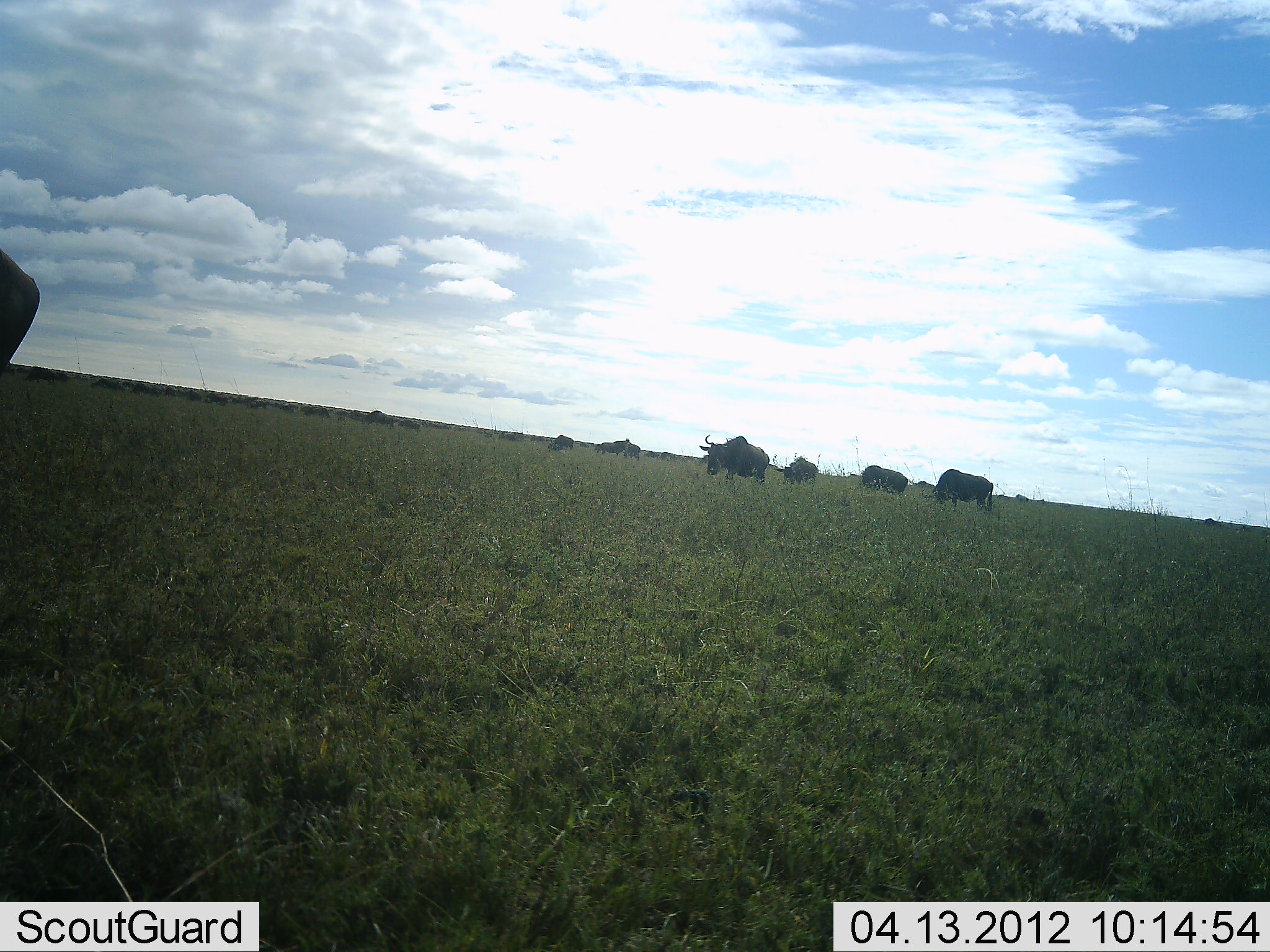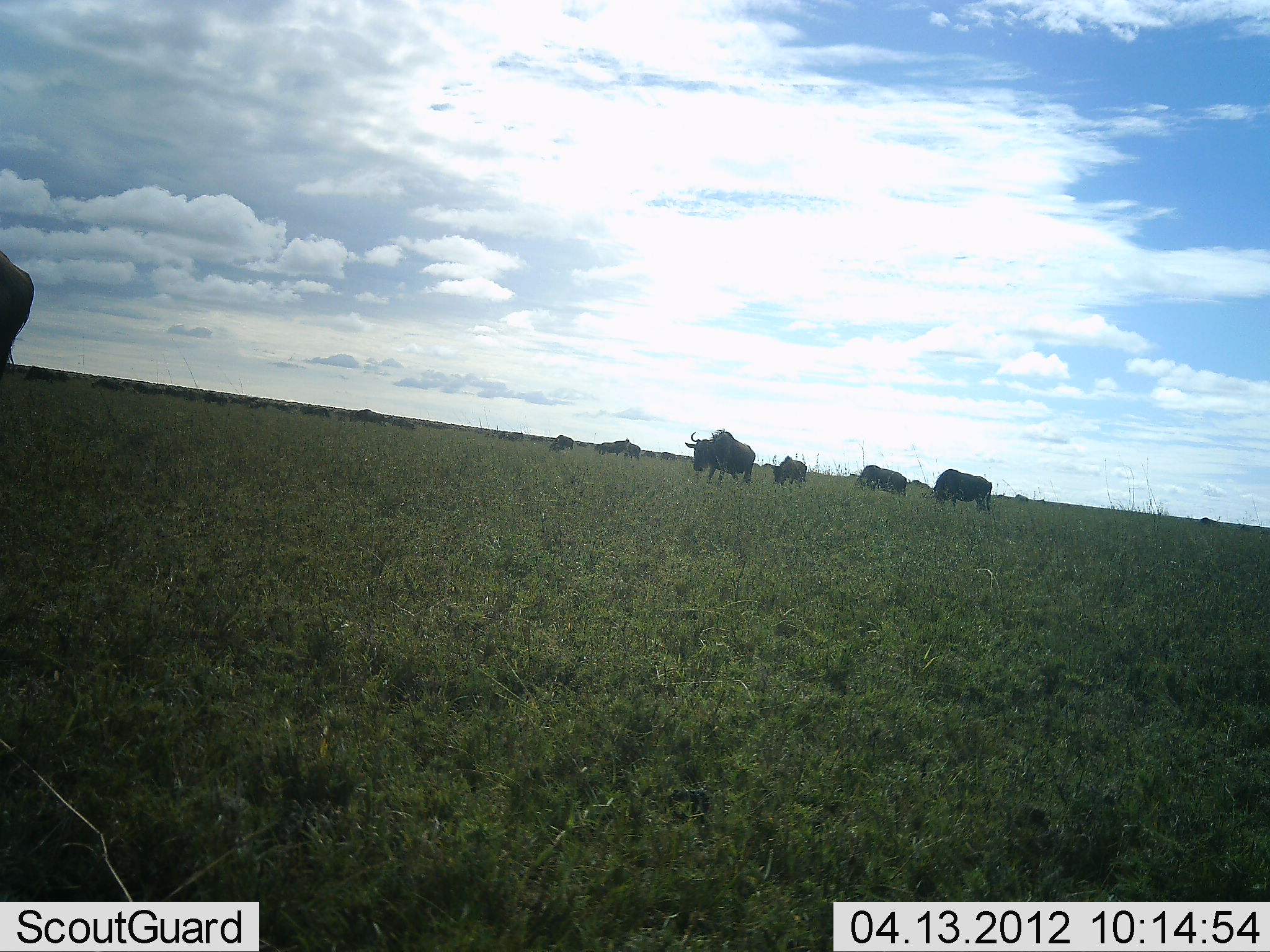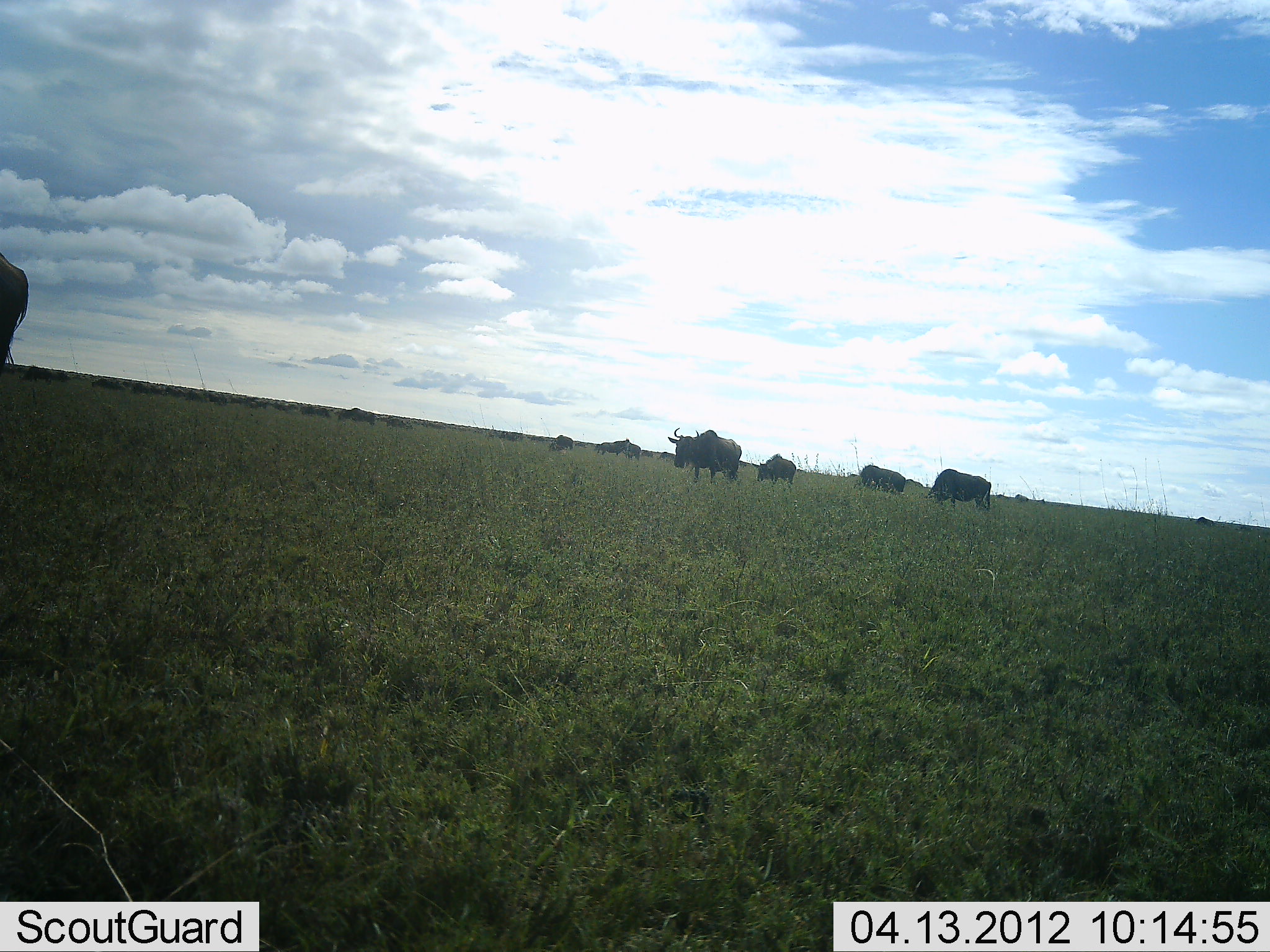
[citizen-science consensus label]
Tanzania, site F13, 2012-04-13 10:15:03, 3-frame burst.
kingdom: Animalia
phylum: Chordata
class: Mammalia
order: Artiodactyla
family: Bovidae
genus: Connochaetes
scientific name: Connochaetes taurinus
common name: blue wildebeest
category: wildebeest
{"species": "wildebeest (blue wildebeest) (Connochaetes taurinus)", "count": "8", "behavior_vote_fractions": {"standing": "28%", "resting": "0%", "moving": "64%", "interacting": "0%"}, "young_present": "0%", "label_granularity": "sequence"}